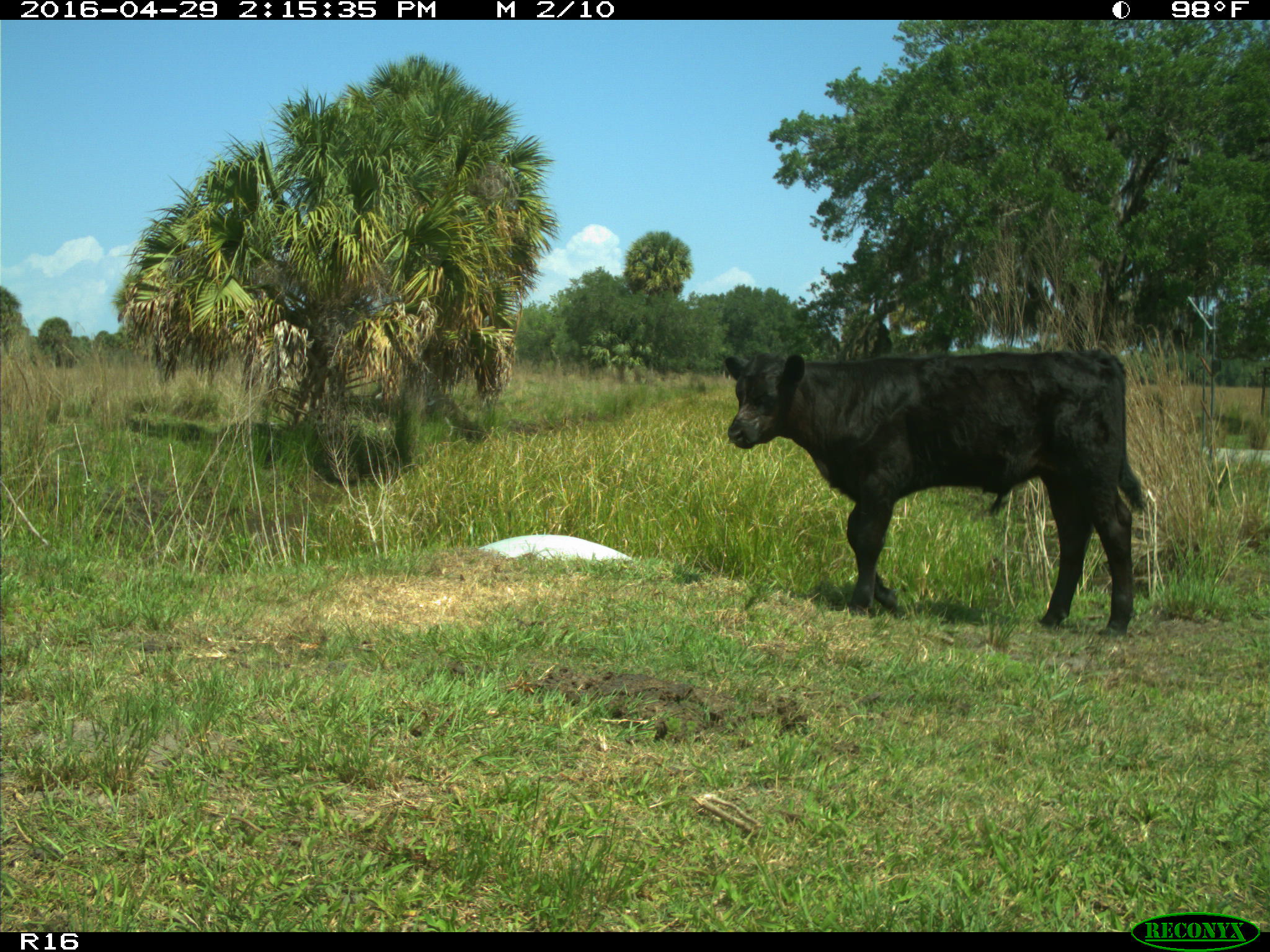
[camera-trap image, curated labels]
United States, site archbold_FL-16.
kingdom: Animalia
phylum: Chordata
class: Mammalia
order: Artiodactyla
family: Bovidae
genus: Bos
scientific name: Bos taurus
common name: domestic cow